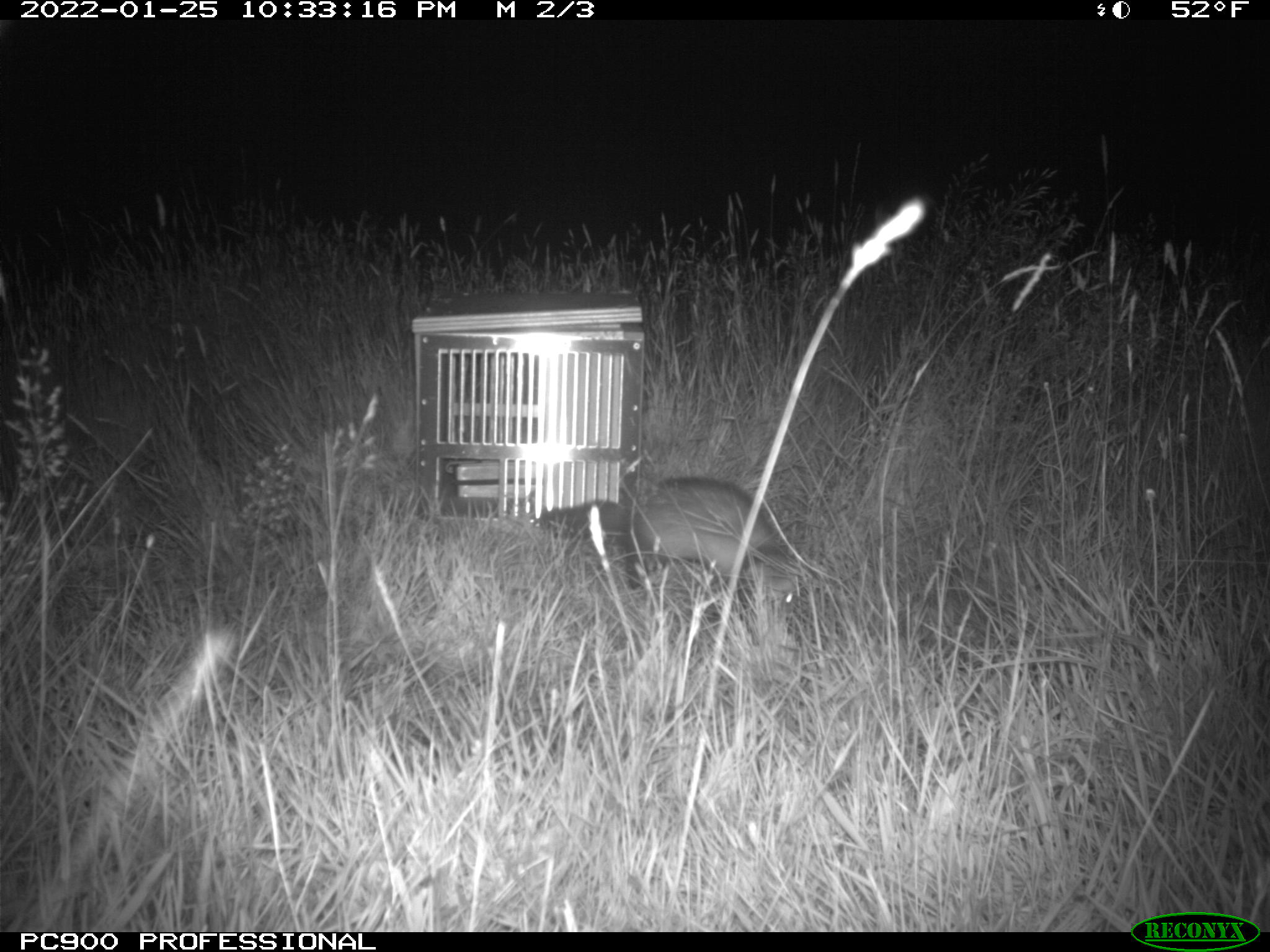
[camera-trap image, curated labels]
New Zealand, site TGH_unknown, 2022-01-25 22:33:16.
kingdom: Animalia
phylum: Chordata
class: Mammalia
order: Carnivora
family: Mustelidae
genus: Mustela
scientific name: Mustela furo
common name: ferret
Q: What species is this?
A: Ferret (Mustela furo).